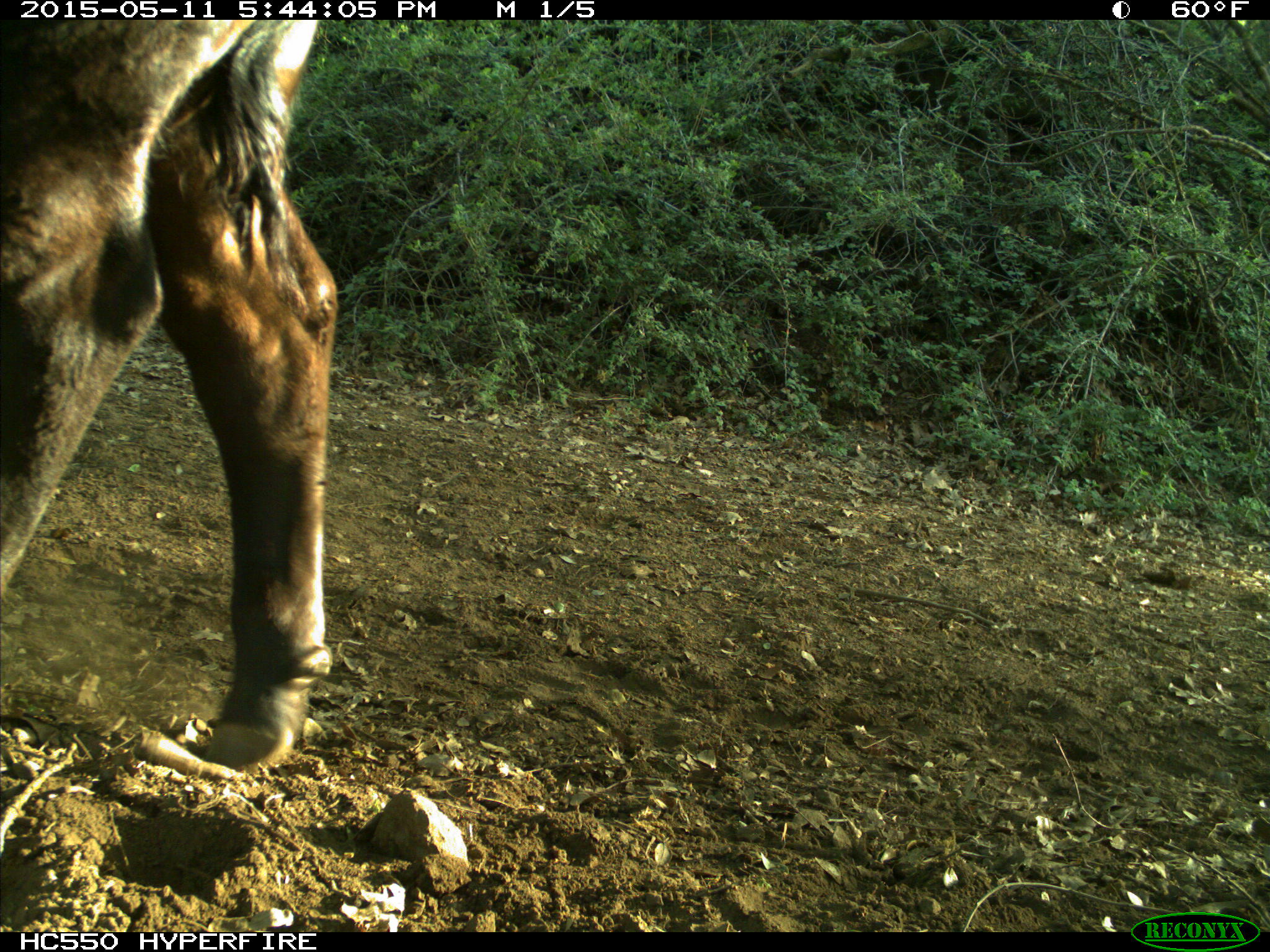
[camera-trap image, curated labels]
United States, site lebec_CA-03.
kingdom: Animalia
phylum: Chordata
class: Mammalia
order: Artiodactyla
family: Bovidae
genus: Bos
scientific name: Bos taurus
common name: domestic cow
Bos taurus (domestic cow).